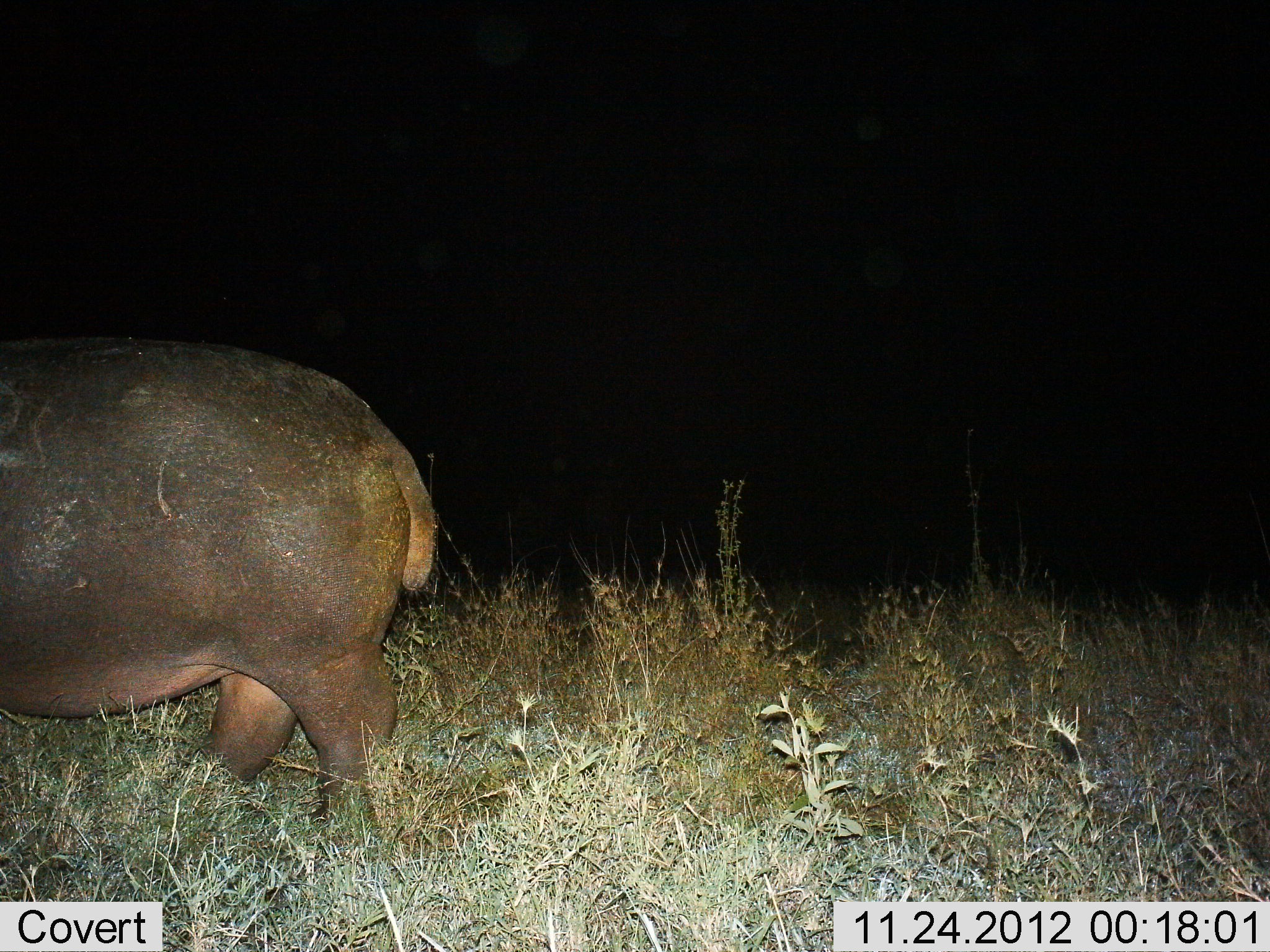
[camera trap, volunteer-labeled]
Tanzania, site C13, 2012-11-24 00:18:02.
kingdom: Animalia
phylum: Chordata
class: Mammalia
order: Artiodactyla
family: Hippopotamidae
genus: Hippopotamus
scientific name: Hippopotamus amphibius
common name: hippopotamus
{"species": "hippopotamus (Hippopotamus amphibius)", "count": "1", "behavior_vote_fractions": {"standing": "40%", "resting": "0%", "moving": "60%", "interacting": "0%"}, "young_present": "0%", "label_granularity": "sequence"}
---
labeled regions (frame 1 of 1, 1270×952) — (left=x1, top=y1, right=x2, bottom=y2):
animal: (left=0, top=331, right=445, bottom=856)